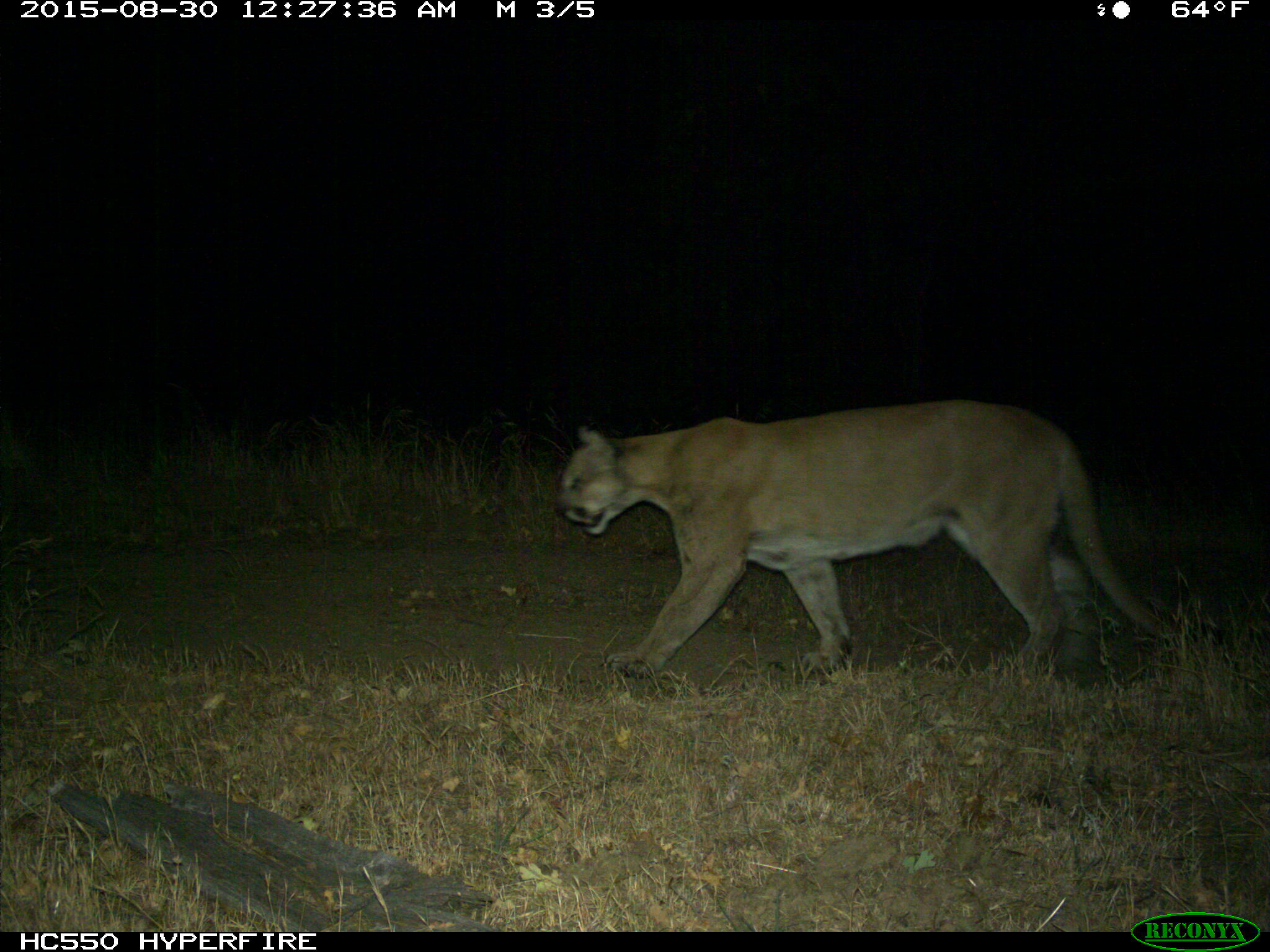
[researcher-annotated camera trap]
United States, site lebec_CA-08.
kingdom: Animalia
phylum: Chordata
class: Mammalia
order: Carnivora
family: Felidae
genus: Puma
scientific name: Puma concolor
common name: mountain lion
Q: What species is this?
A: Puma concolor (mountain lion).